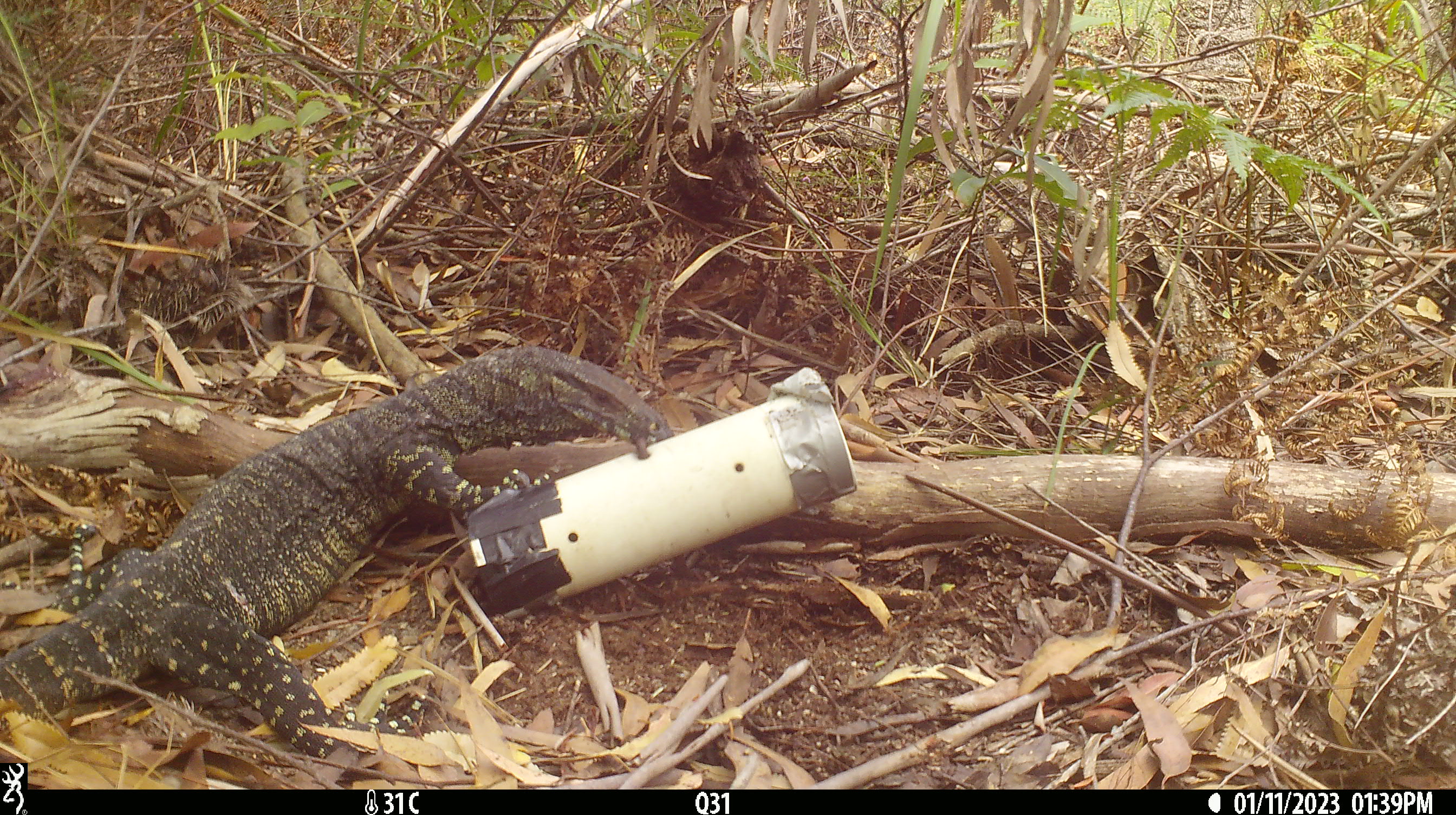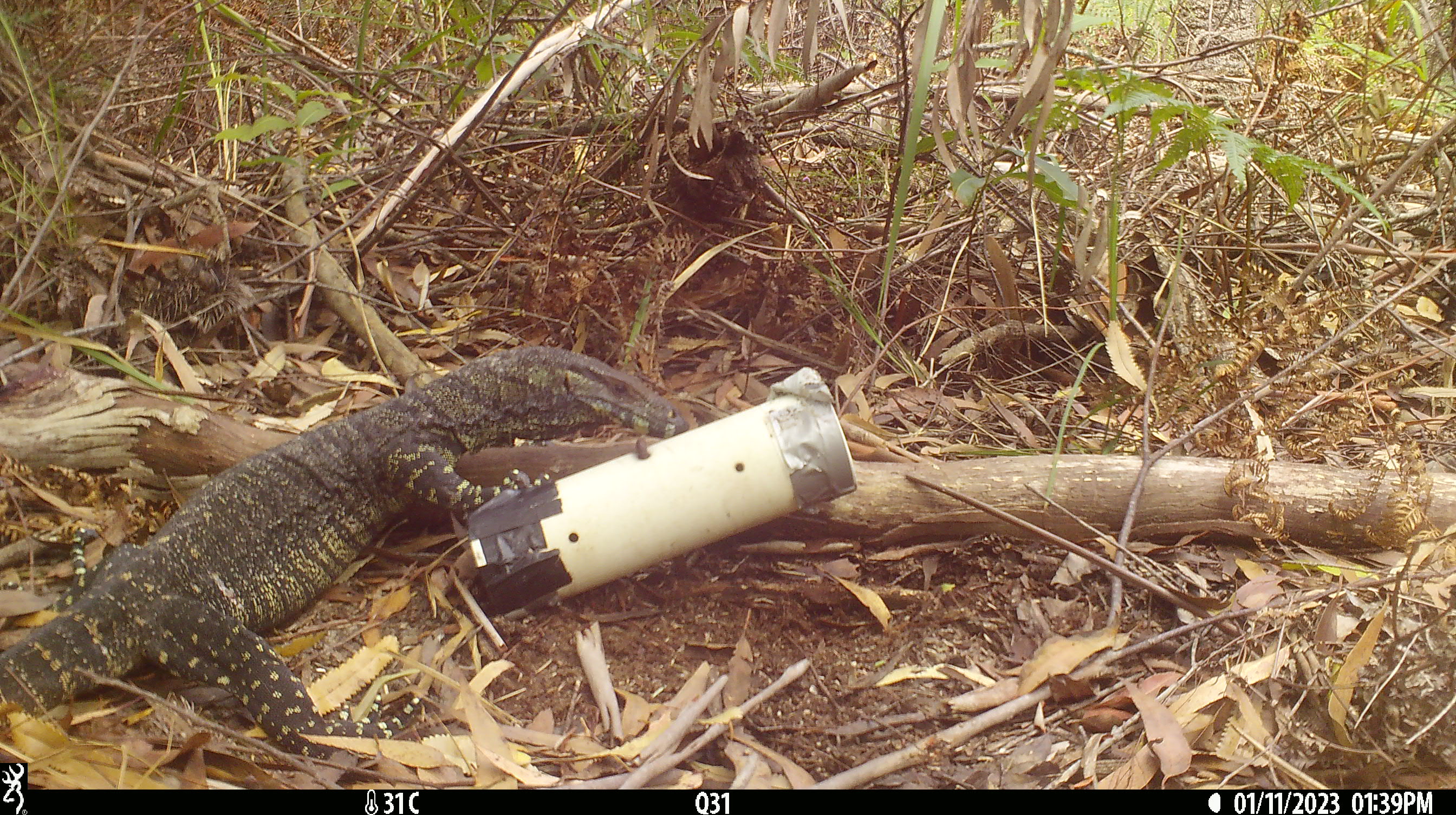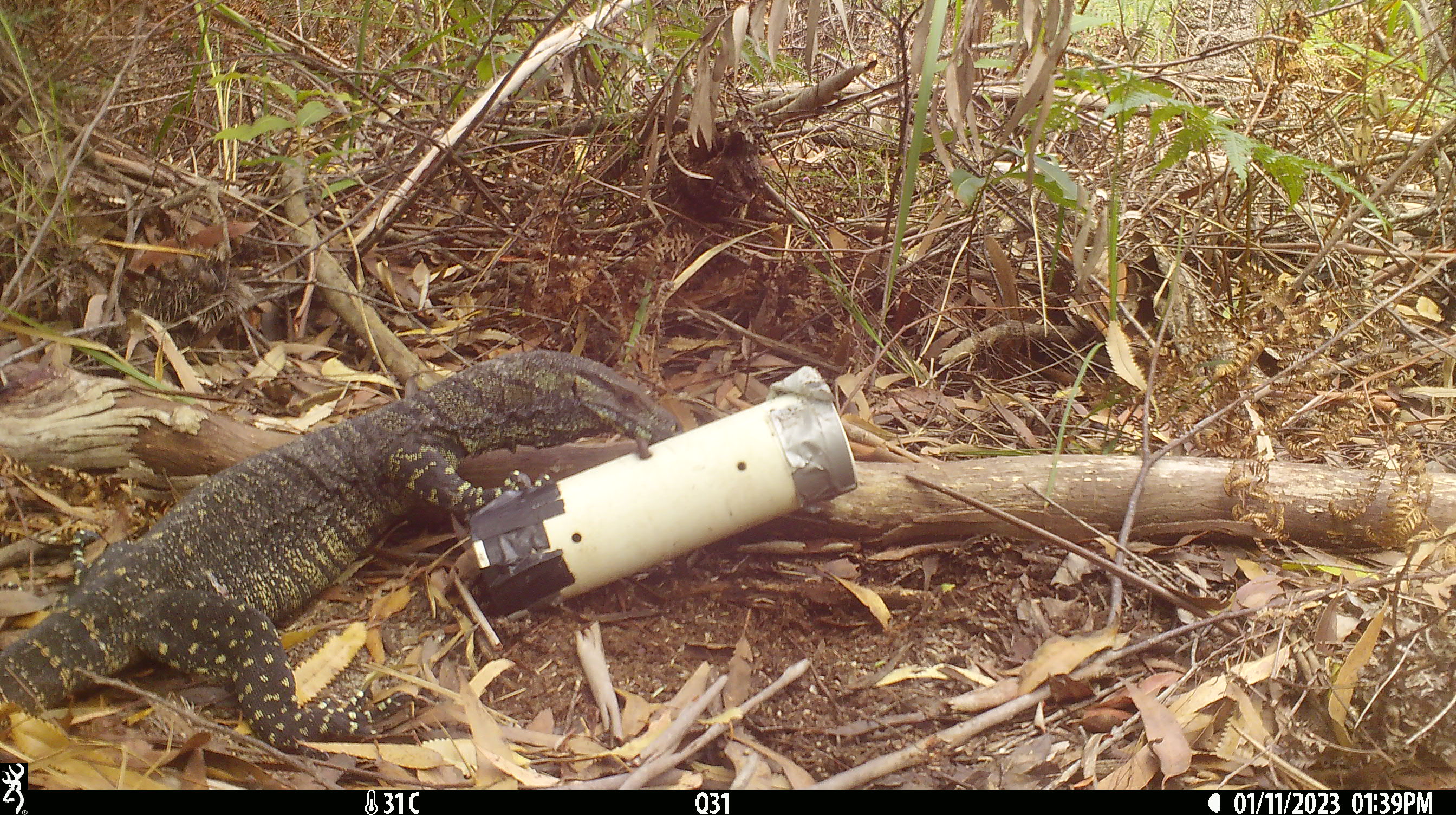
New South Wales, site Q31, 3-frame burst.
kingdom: Animalia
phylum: Chordata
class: Reptilia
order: Squamata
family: Varanidae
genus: Varanus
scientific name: Varanus varius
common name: lace monitor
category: goanna